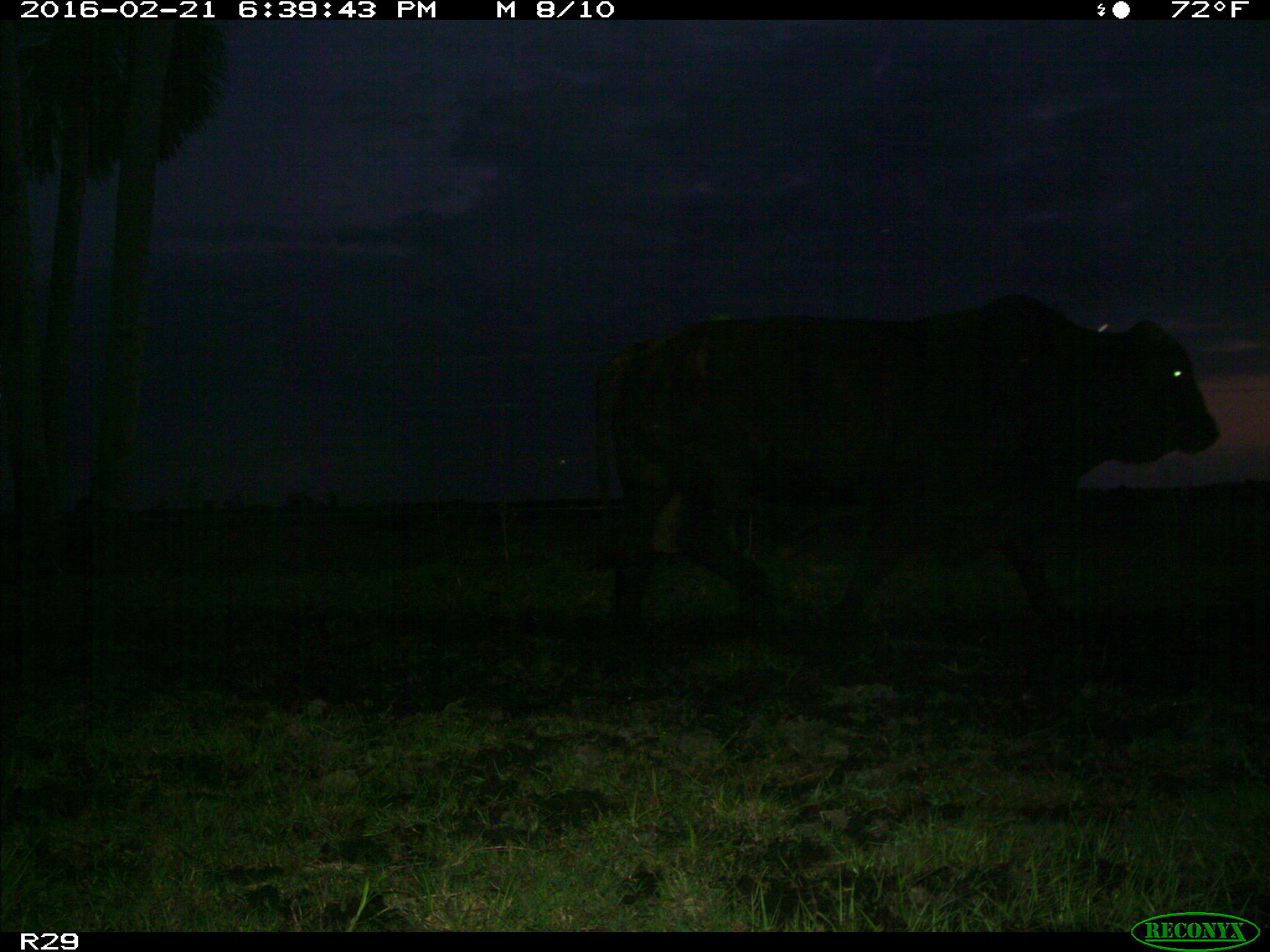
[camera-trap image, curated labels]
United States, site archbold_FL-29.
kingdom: Animalia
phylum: Chordata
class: Mammalia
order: Artiodactyla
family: Bovidae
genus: Bos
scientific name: Bos taurus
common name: domestic cow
Bos taurus (domestic cow).